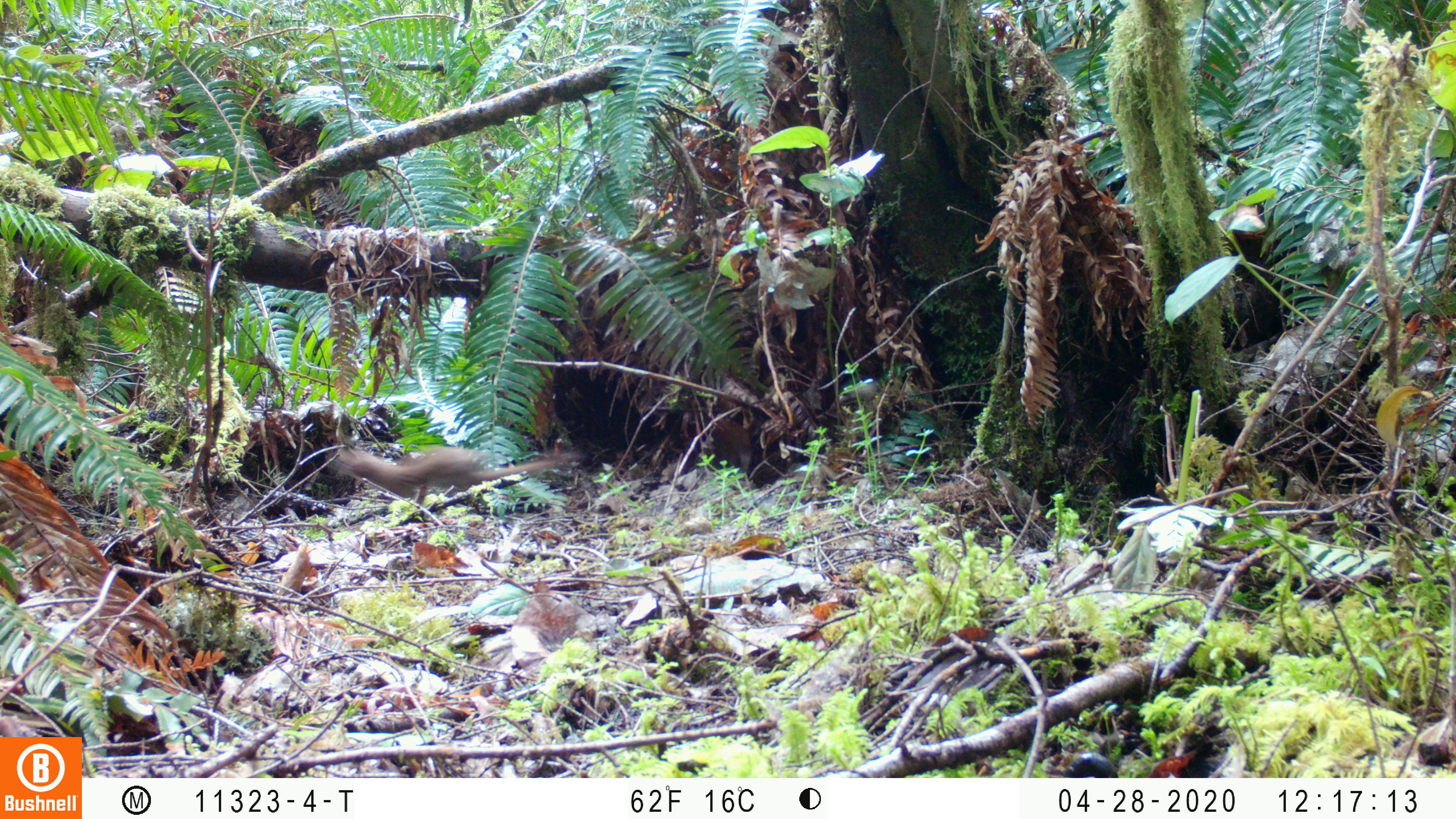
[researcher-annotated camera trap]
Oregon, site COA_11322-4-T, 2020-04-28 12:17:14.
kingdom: Animalia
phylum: Chordata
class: Mammalia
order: Carnivora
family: Mustelidae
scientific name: Mustelidae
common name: weasel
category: weasel family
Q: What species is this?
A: Weasel family (weasel) (Mustelidae).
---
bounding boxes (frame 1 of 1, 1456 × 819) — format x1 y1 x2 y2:
weasel family: 327 447 565 503